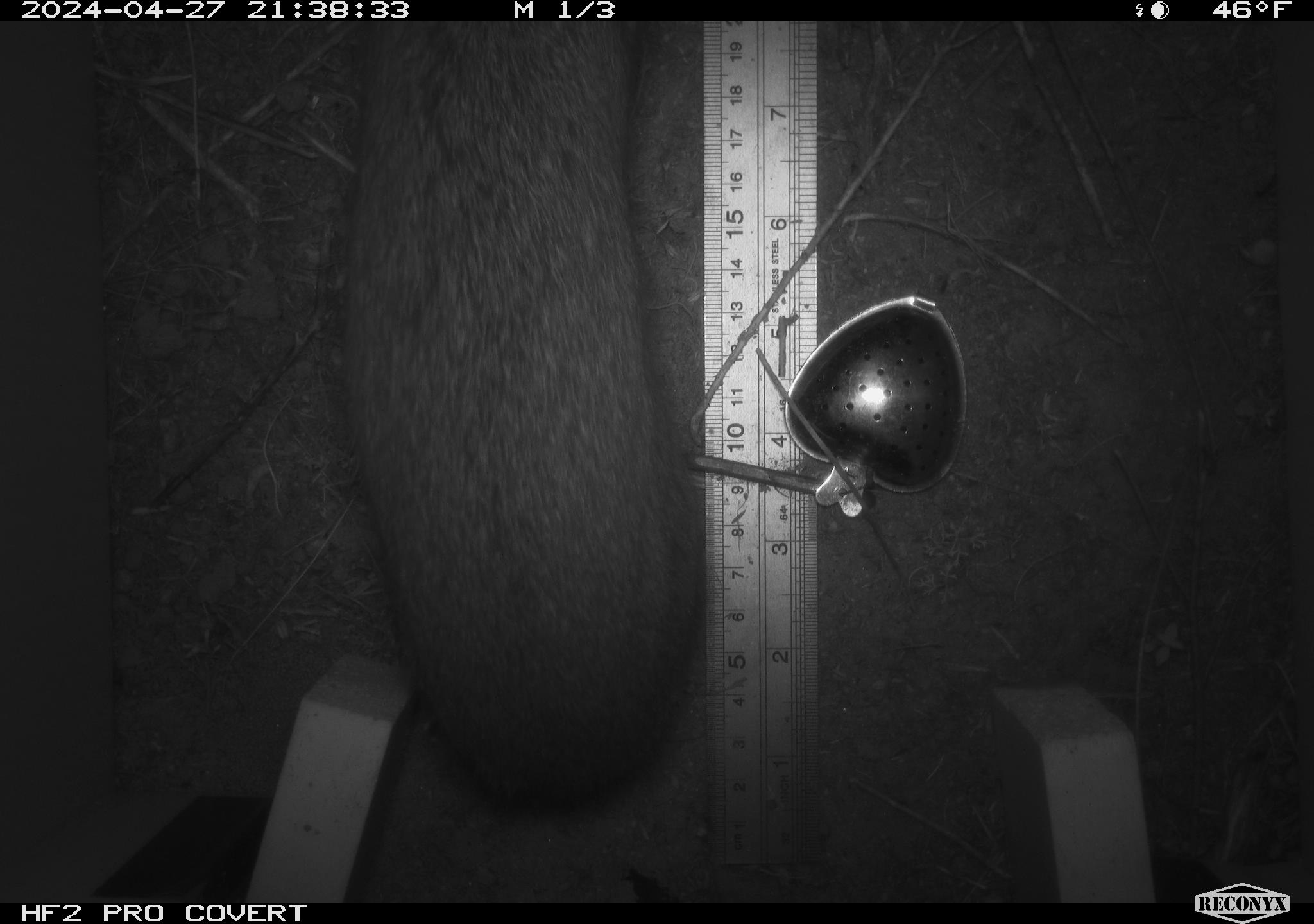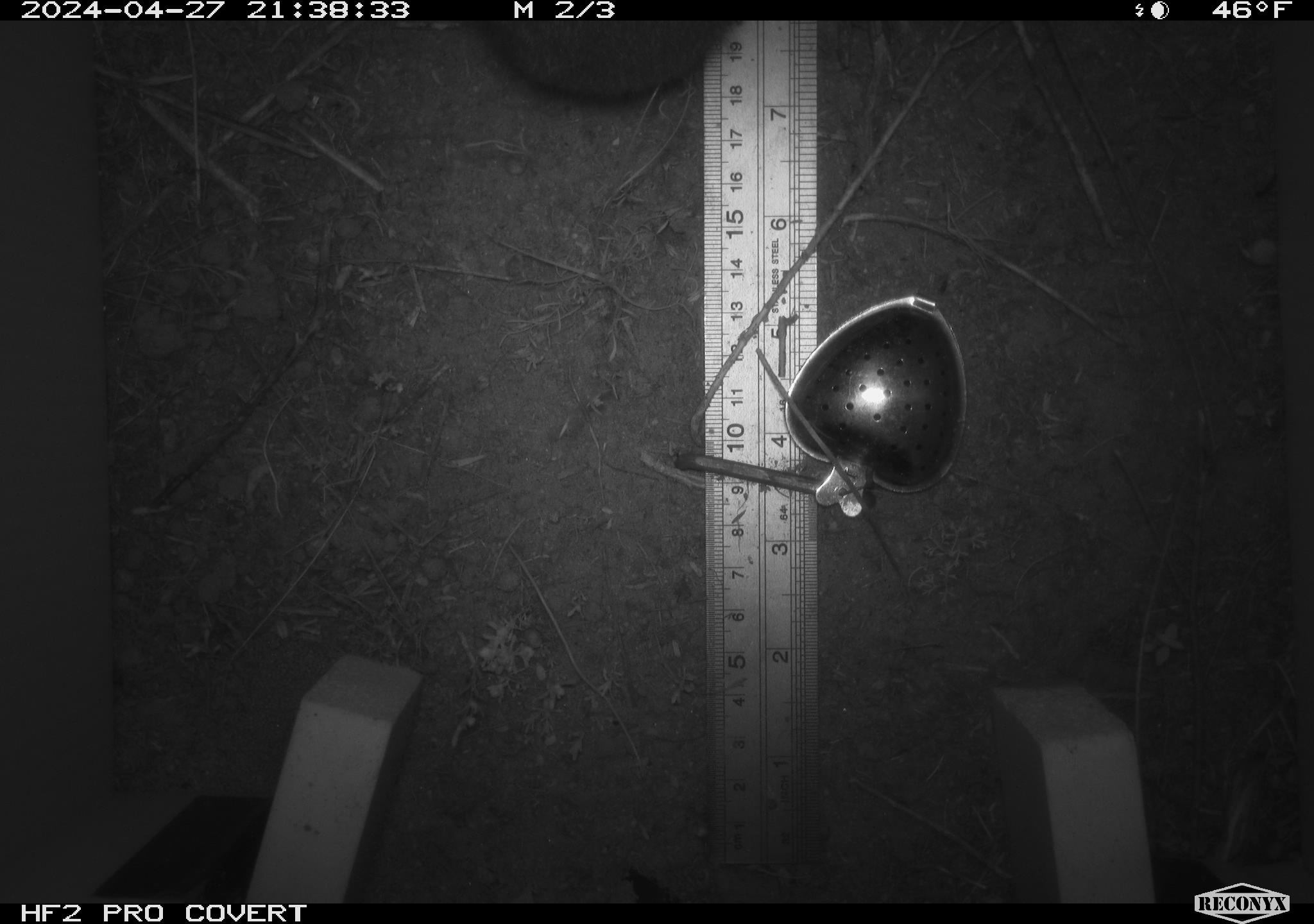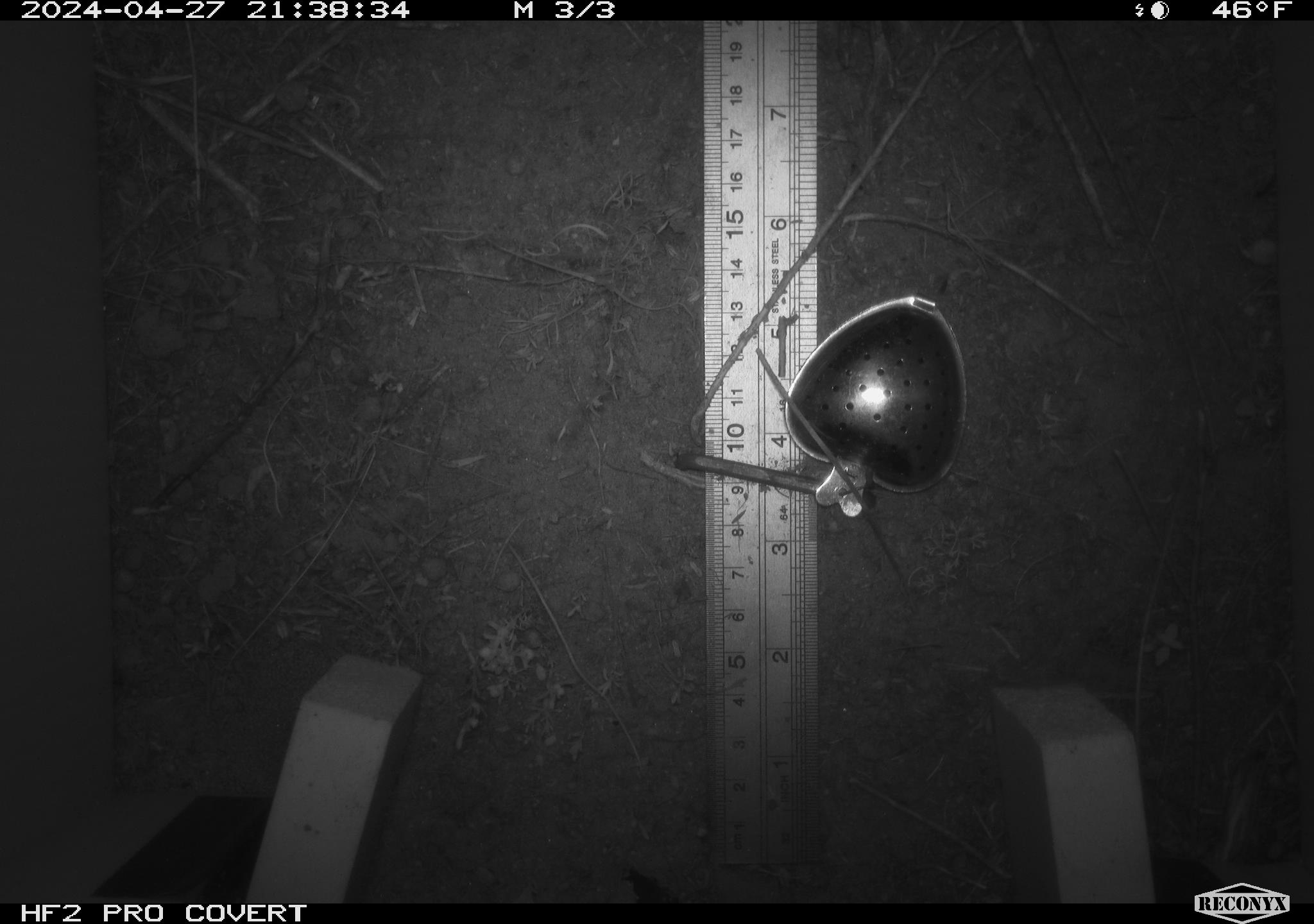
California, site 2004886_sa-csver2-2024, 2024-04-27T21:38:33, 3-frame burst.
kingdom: Animalia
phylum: Chordata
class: Mammalia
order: Rodentia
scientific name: Rodentia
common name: rodent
Rodent (Rodentia).